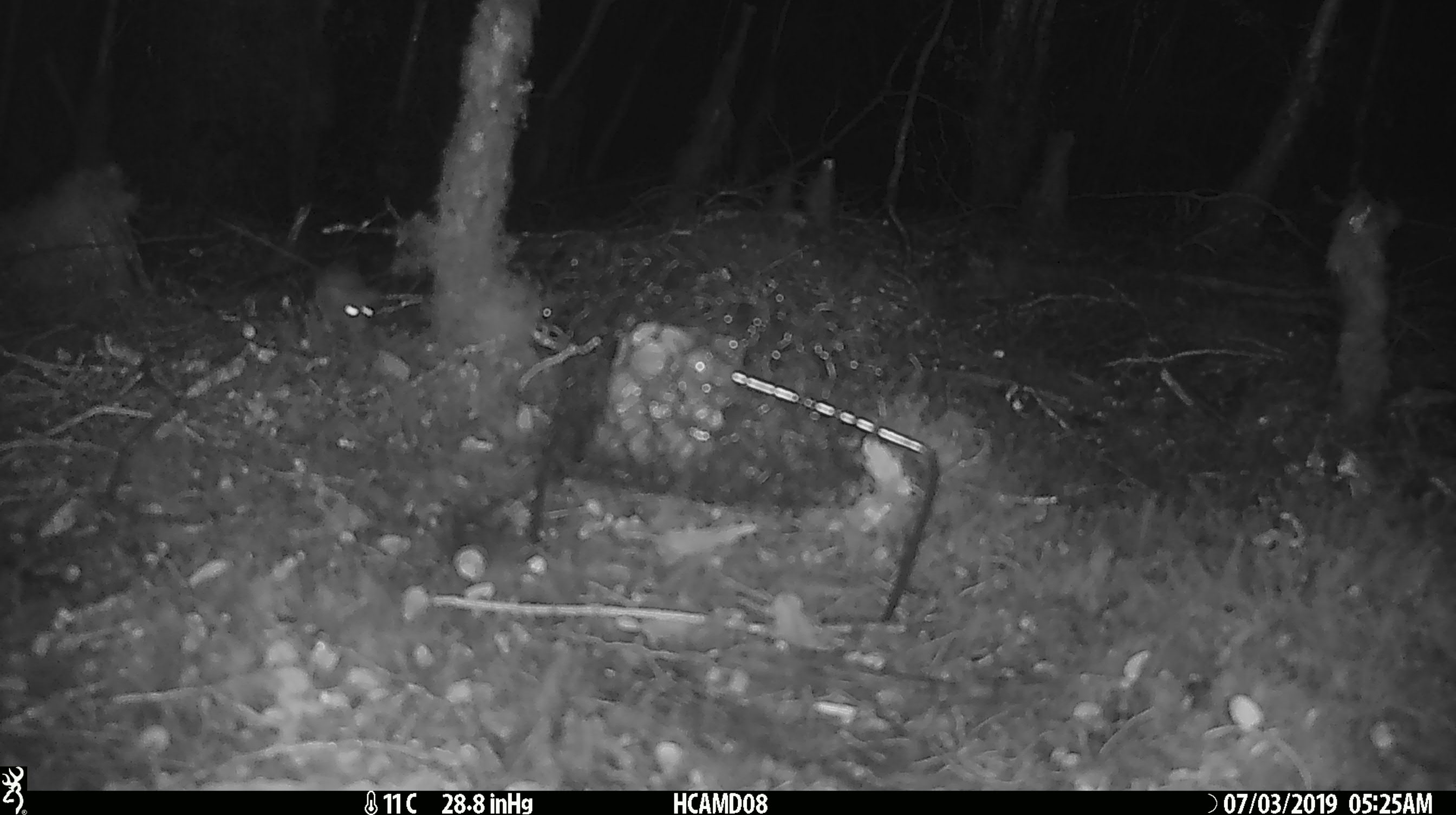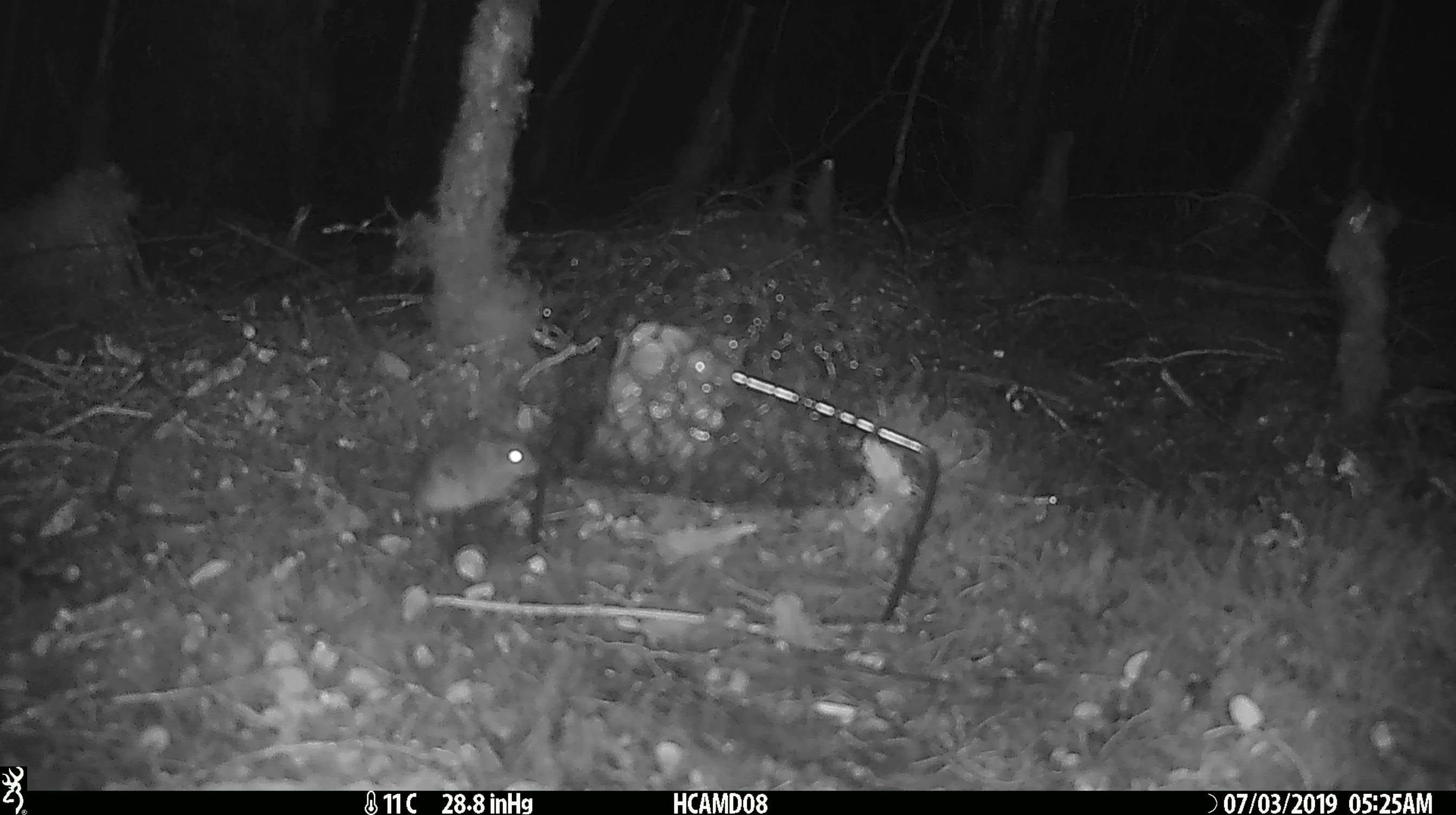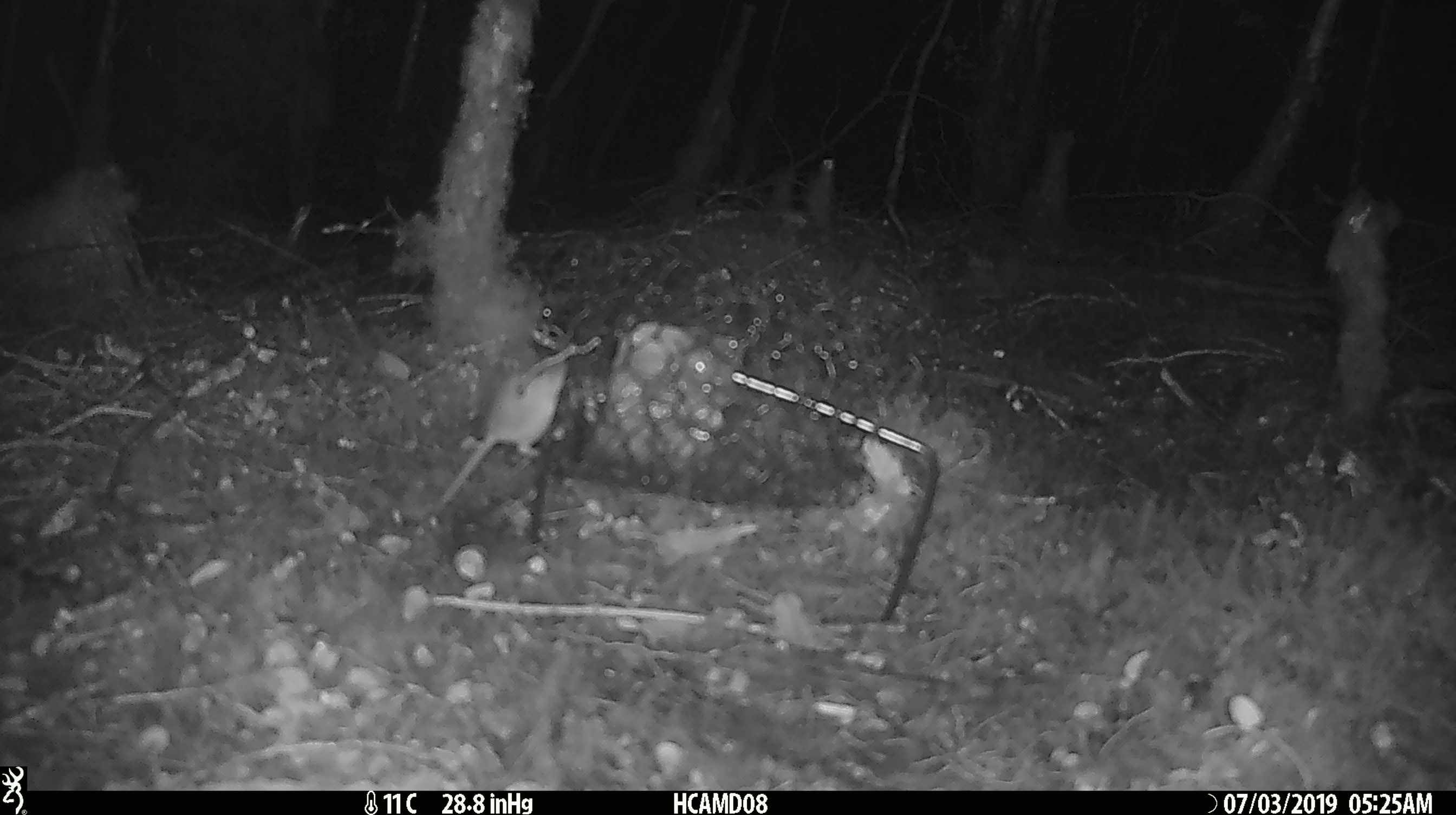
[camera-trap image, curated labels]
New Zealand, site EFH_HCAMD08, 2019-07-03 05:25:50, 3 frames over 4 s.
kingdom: Animalia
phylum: Chordata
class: Mammalia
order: Rodentia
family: Muridae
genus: Mus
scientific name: Mus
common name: mouse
Mouse (Mus).